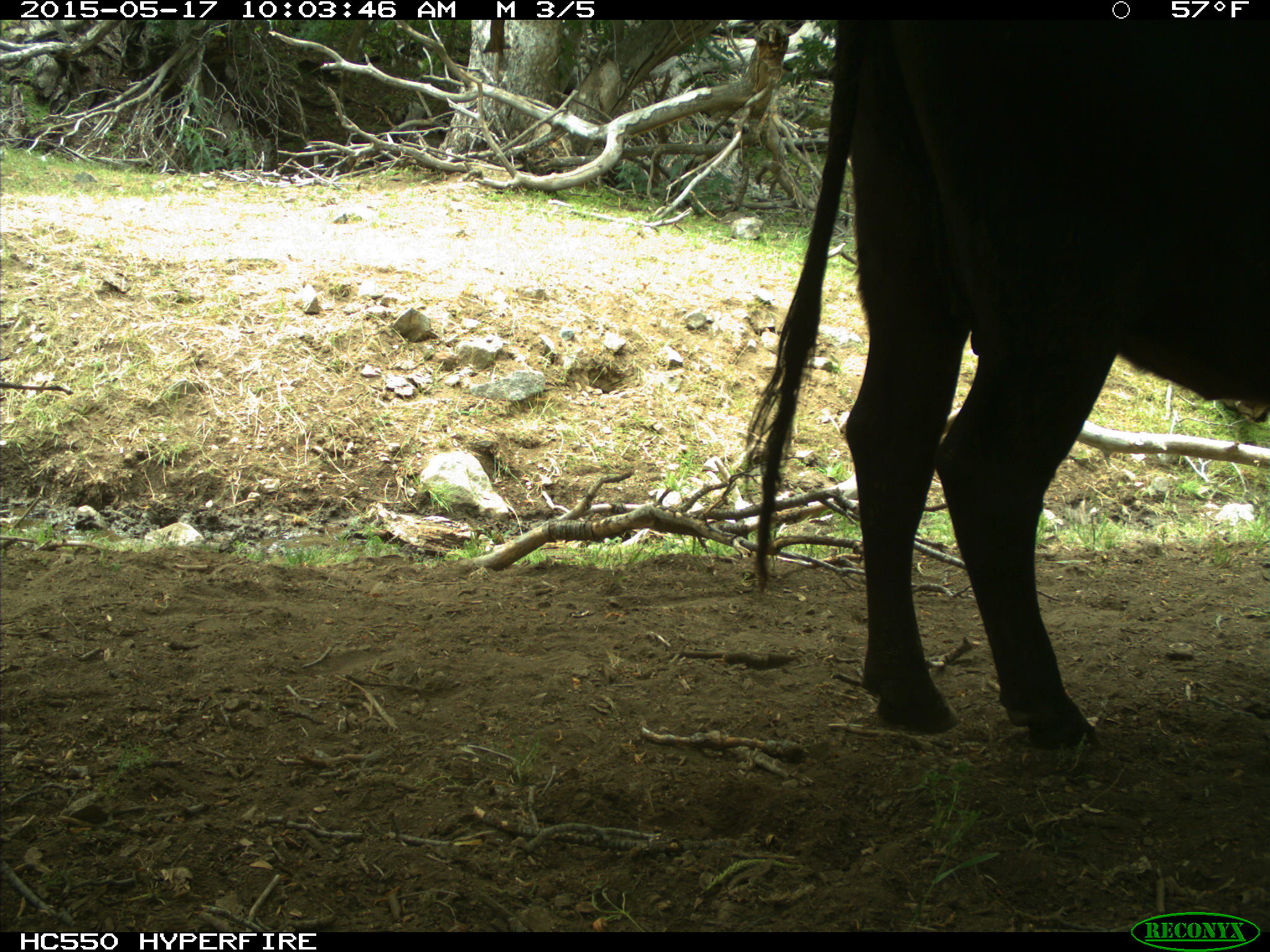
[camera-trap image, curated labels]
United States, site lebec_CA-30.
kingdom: Animalia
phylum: Chordata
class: Mammalia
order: Artiodactyla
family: Bovidae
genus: Bos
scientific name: Bos taurus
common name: domestic cow